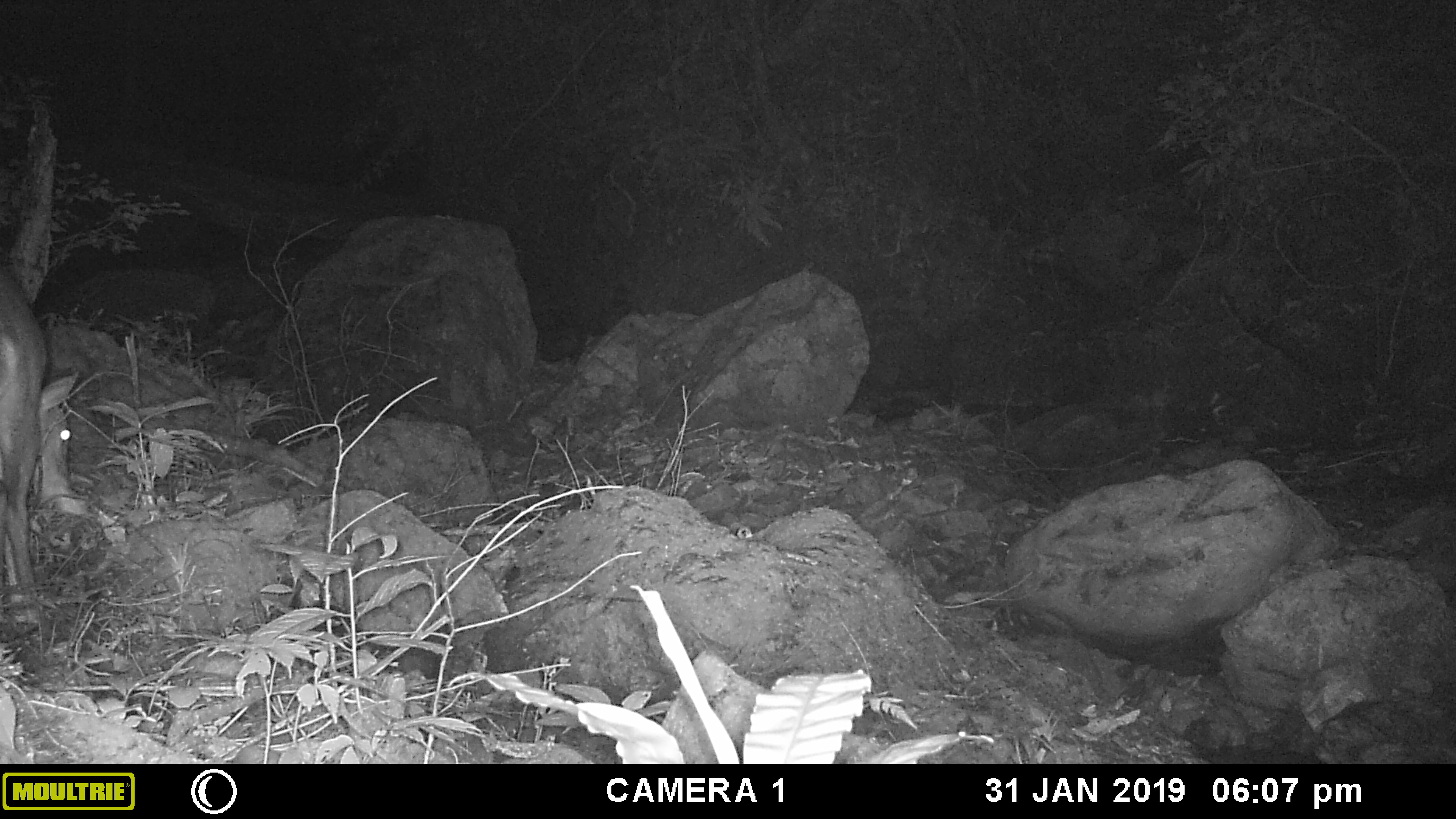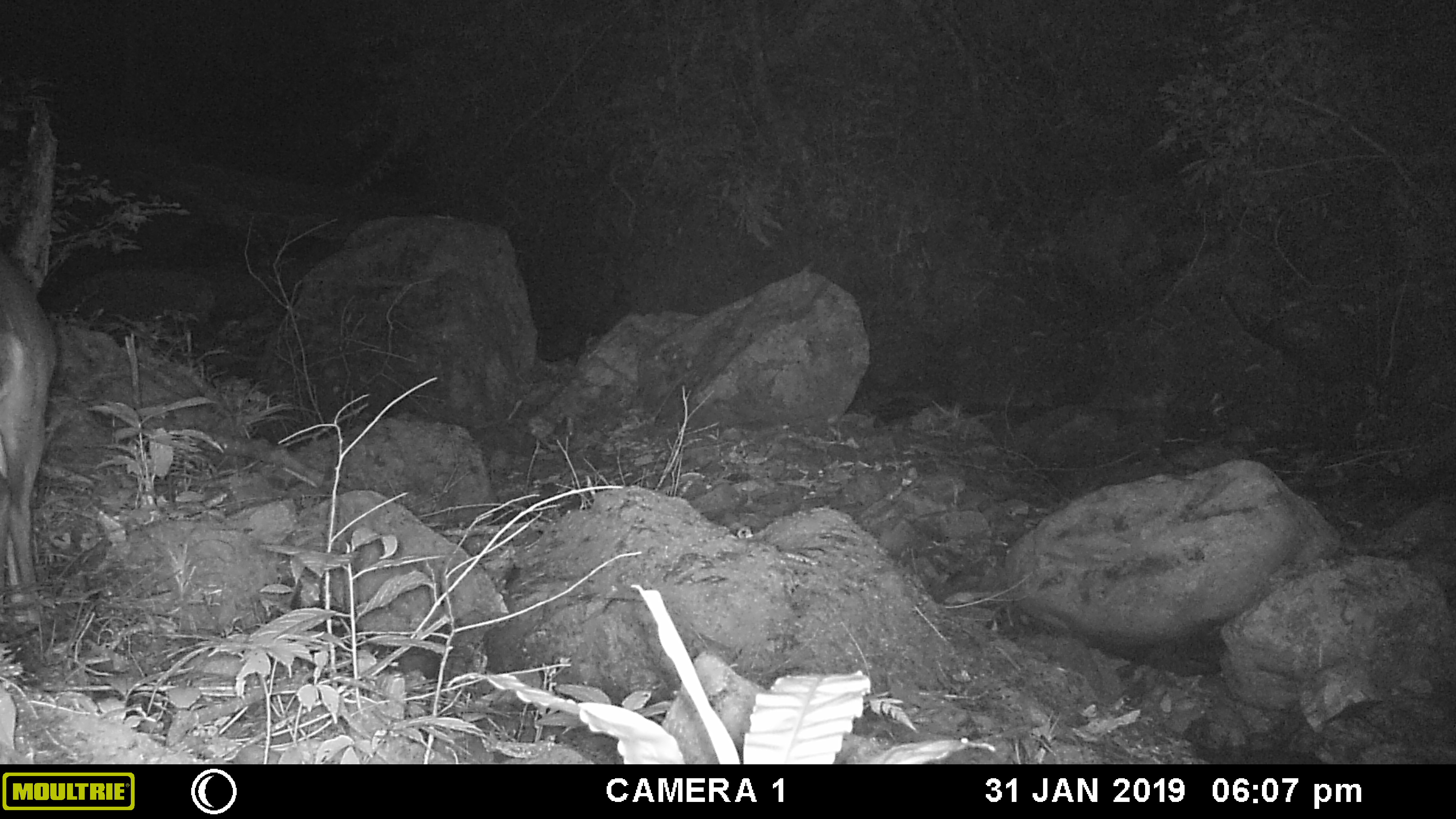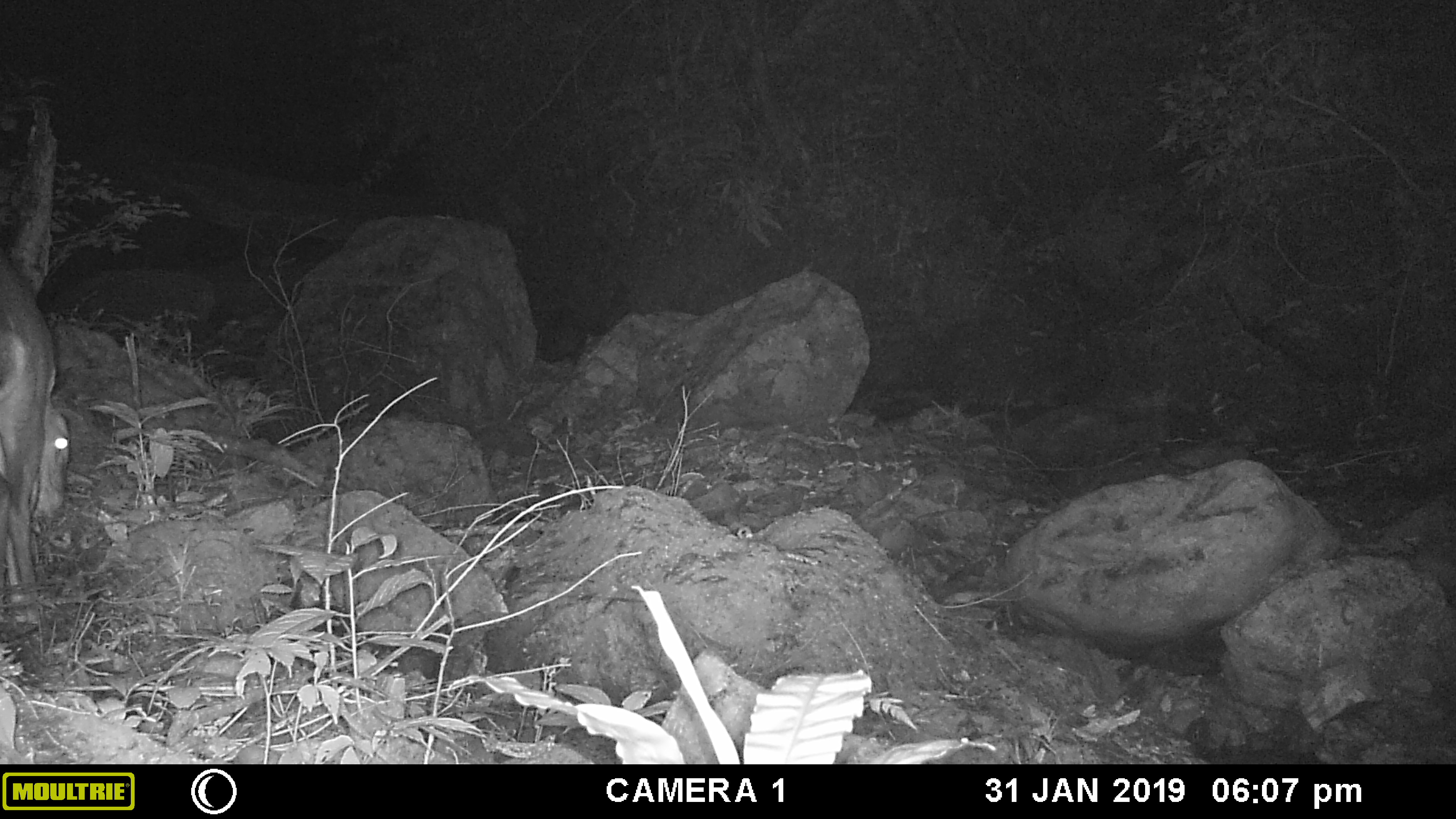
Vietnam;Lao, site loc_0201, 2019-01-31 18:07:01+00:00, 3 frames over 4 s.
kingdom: Animalia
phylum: Chordata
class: Mammalia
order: Artiodactyla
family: Cervidae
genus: Muntiacus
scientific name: Muntiacus vuquangensis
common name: large-antlered muntjac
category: large antlered muntjac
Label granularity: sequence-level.